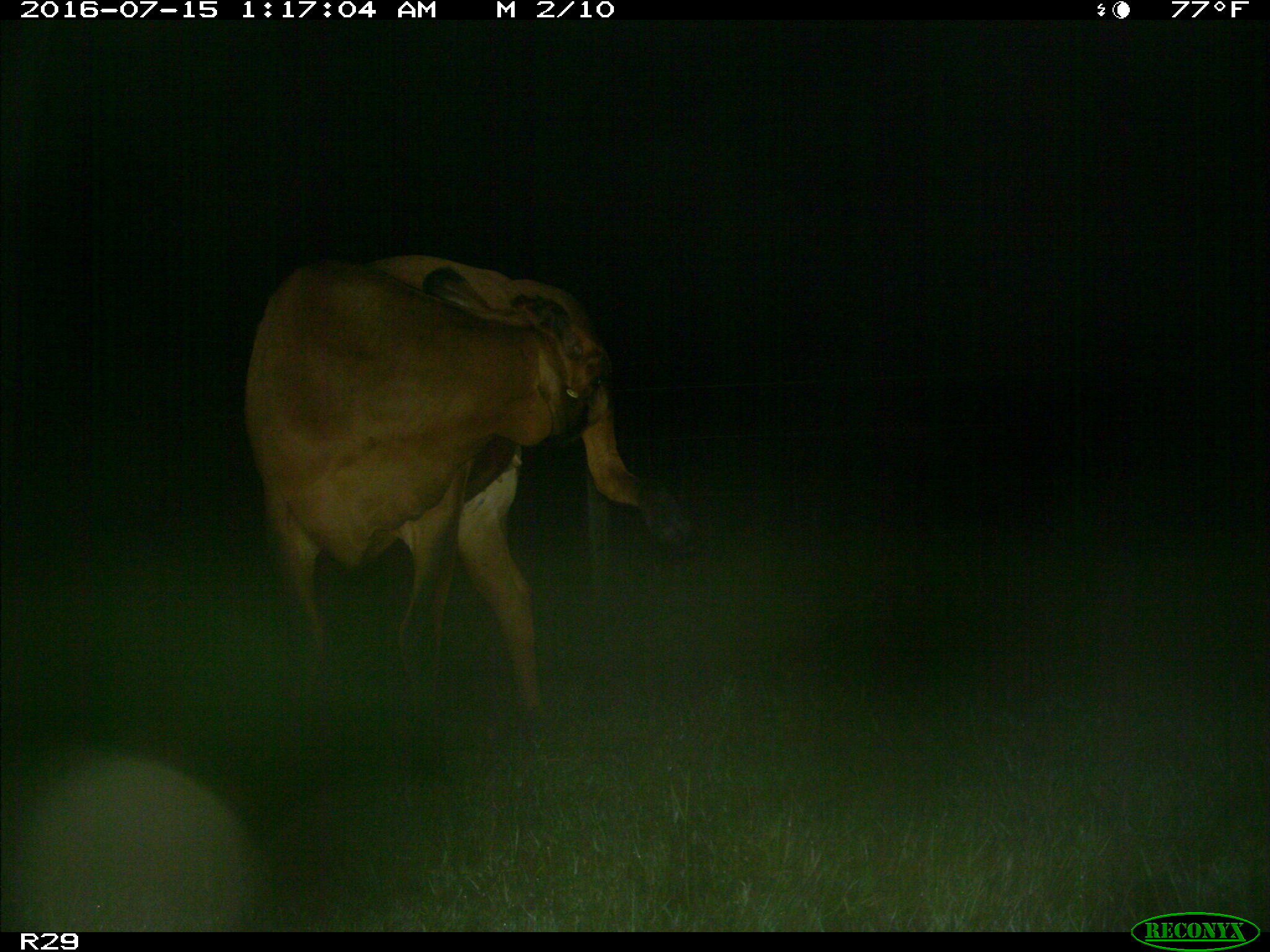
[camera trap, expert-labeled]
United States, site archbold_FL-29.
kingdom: Animalia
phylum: Chordata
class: Mammalia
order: Artiodactyla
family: Bovidae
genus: Bos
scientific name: Bos taurus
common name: domestic cow